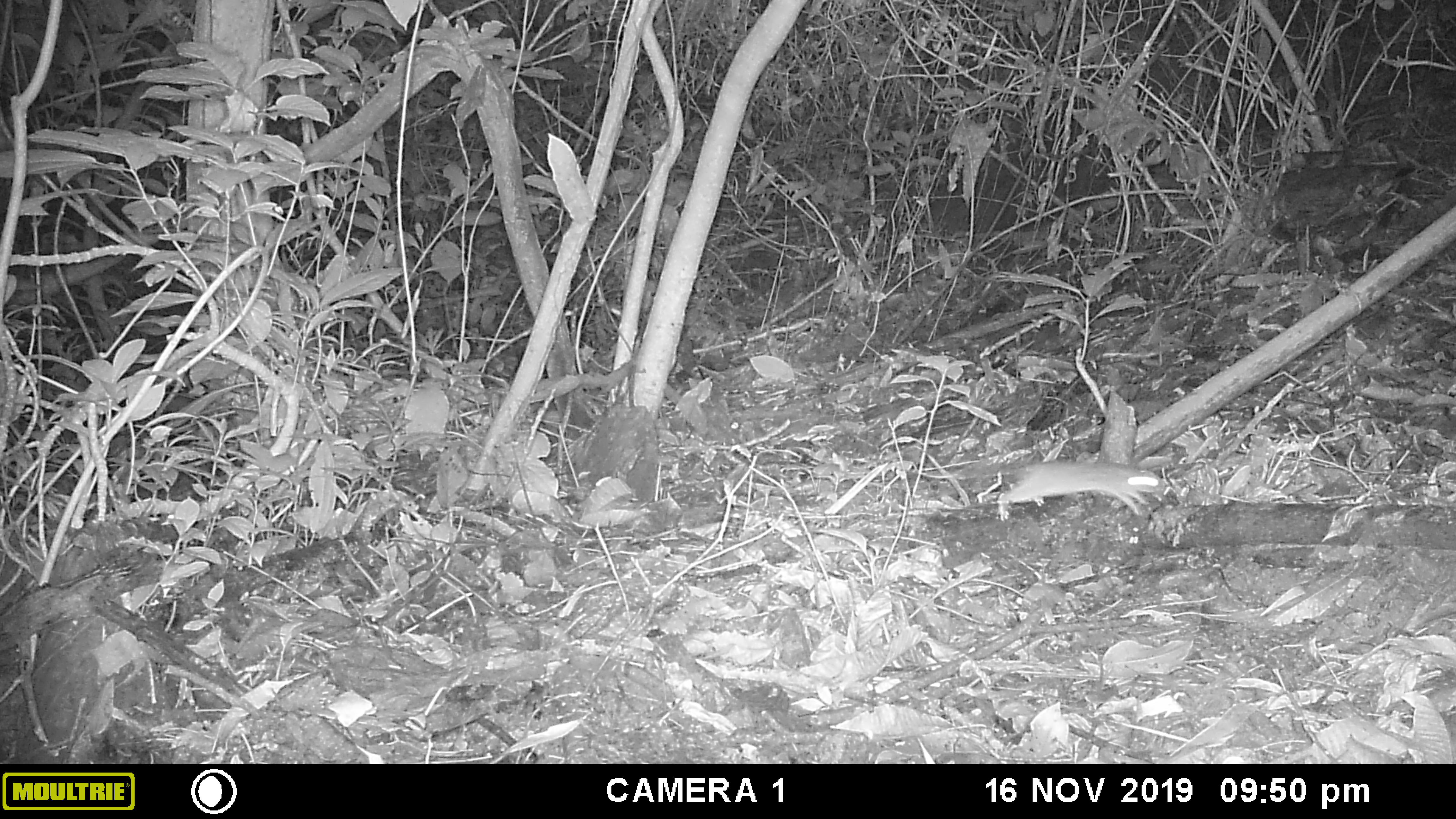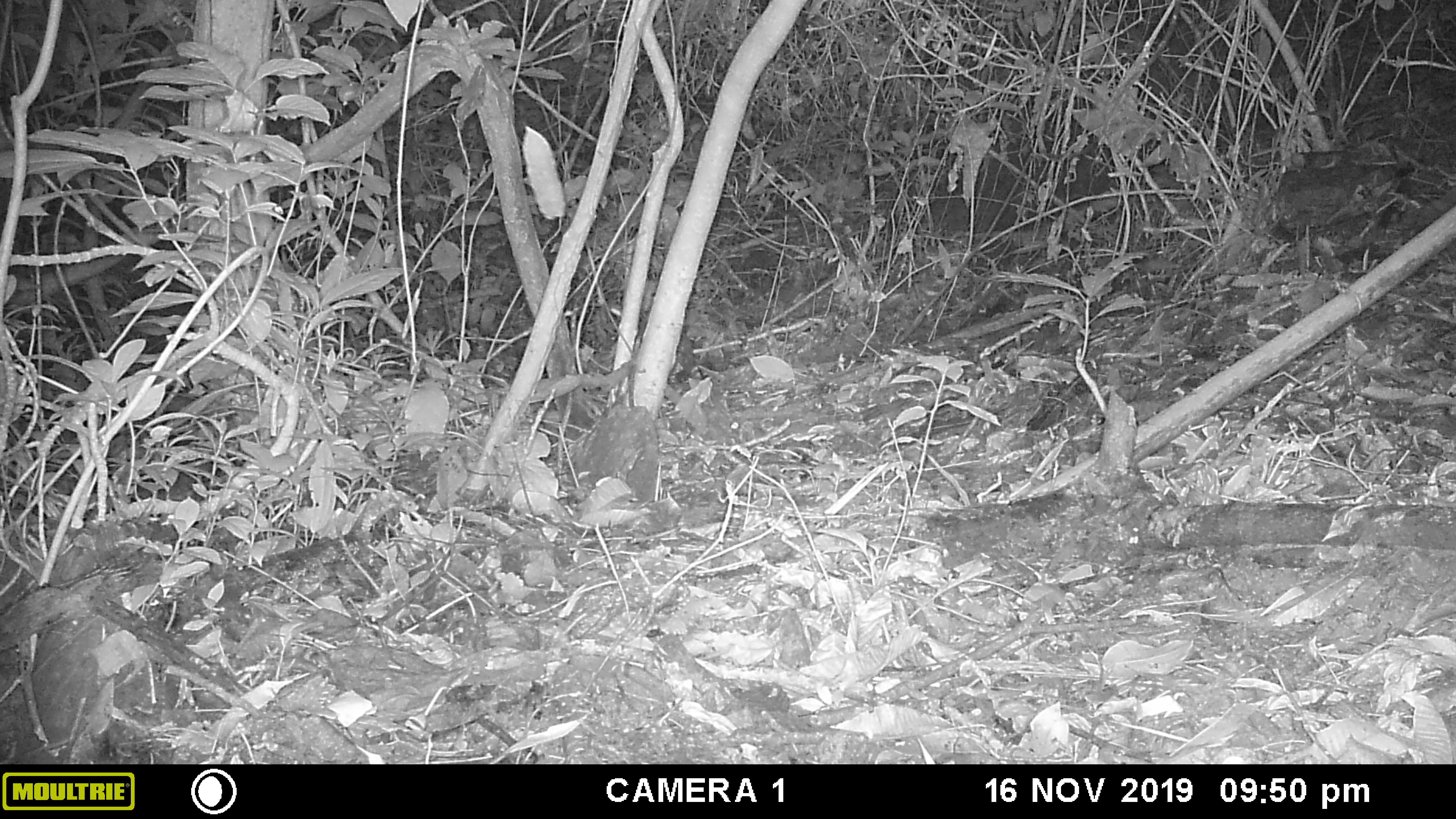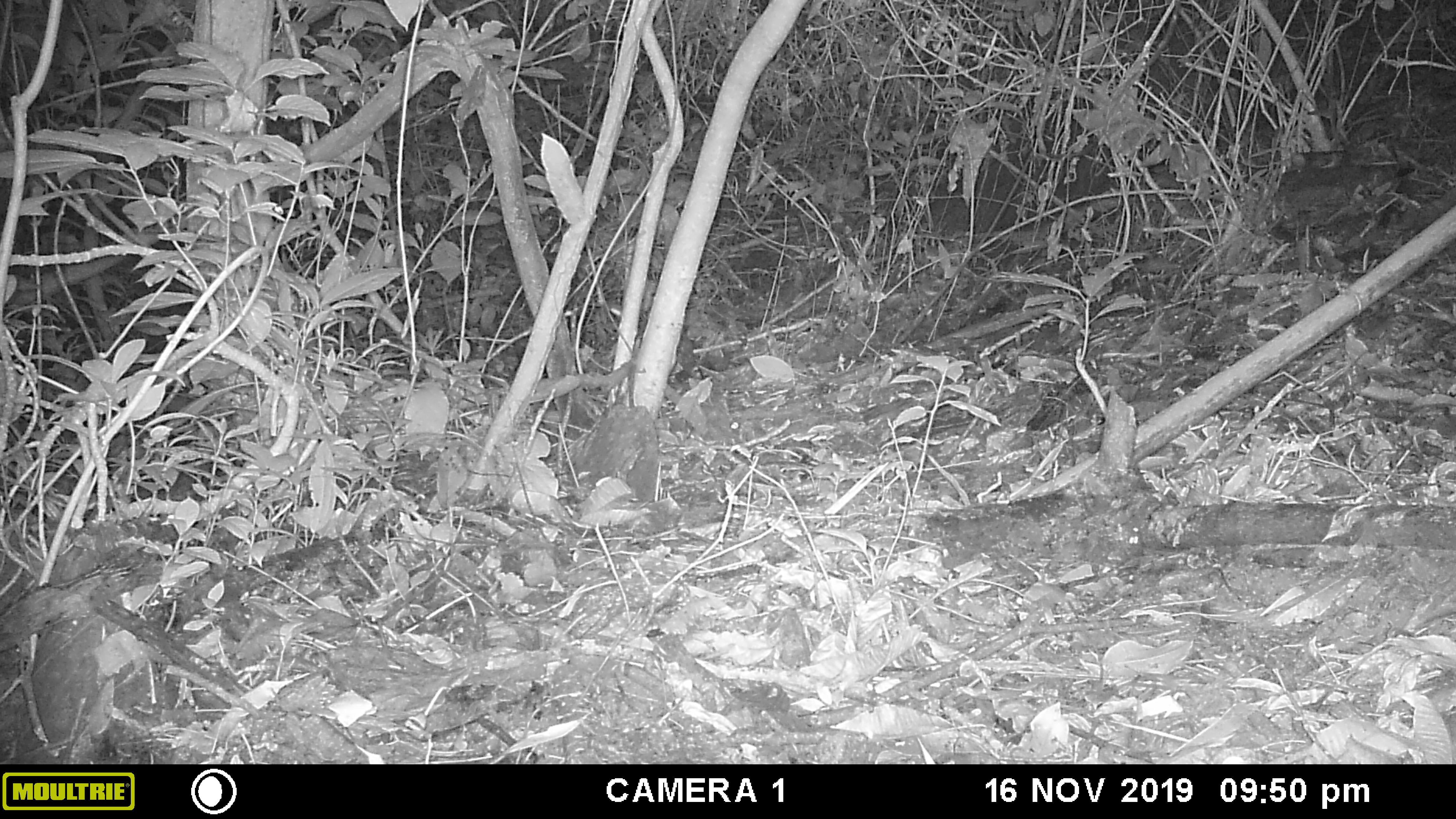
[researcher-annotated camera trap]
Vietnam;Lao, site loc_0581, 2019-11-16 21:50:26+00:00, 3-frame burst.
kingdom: Animalia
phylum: Chordata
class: Mammalia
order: Rodentia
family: Muridae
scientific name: Muridae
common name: old-world mice and rats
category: unidentified murid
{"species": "unidentified murid (old-world mice and rats) (Muridae)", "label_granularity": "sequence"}